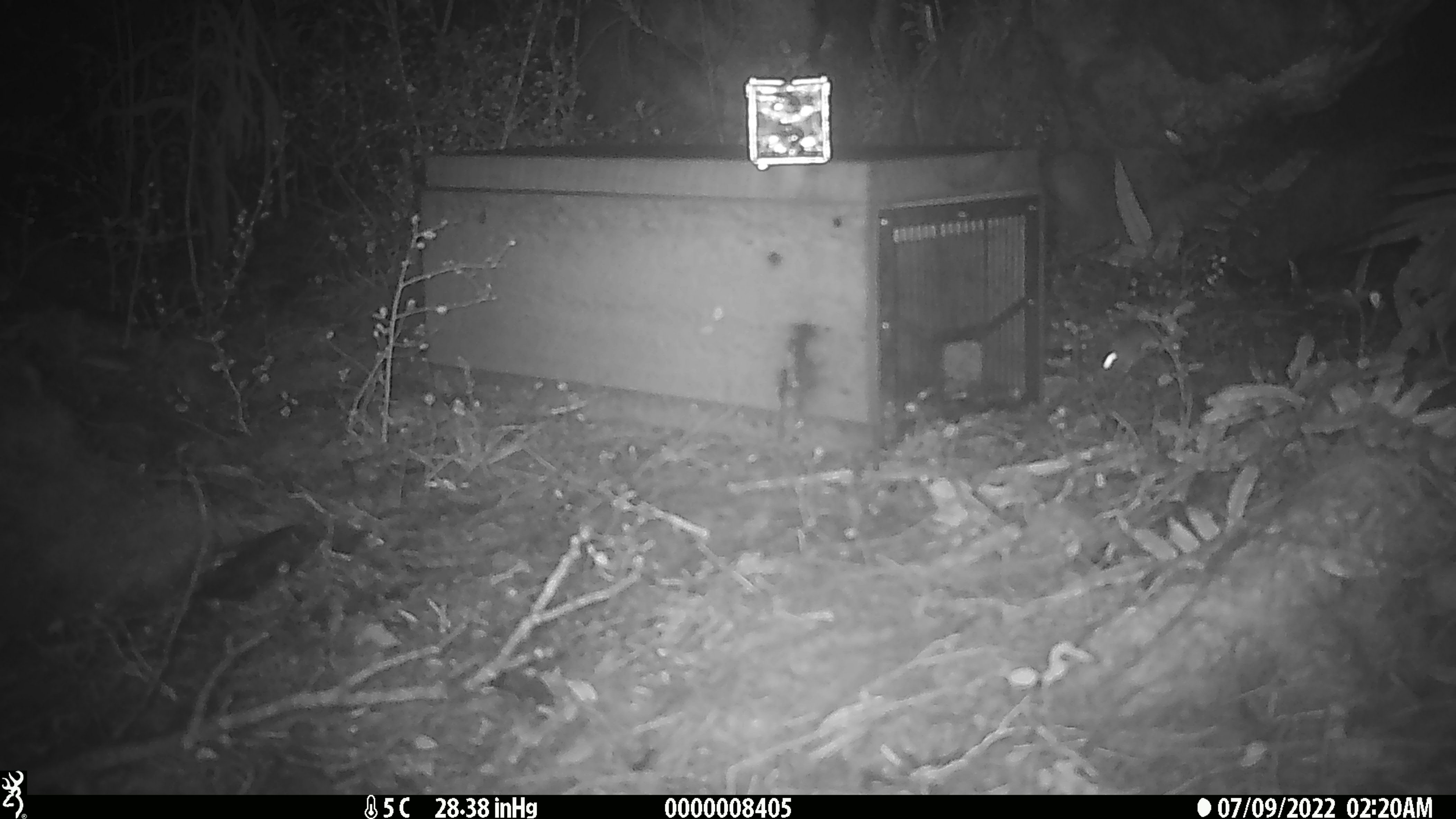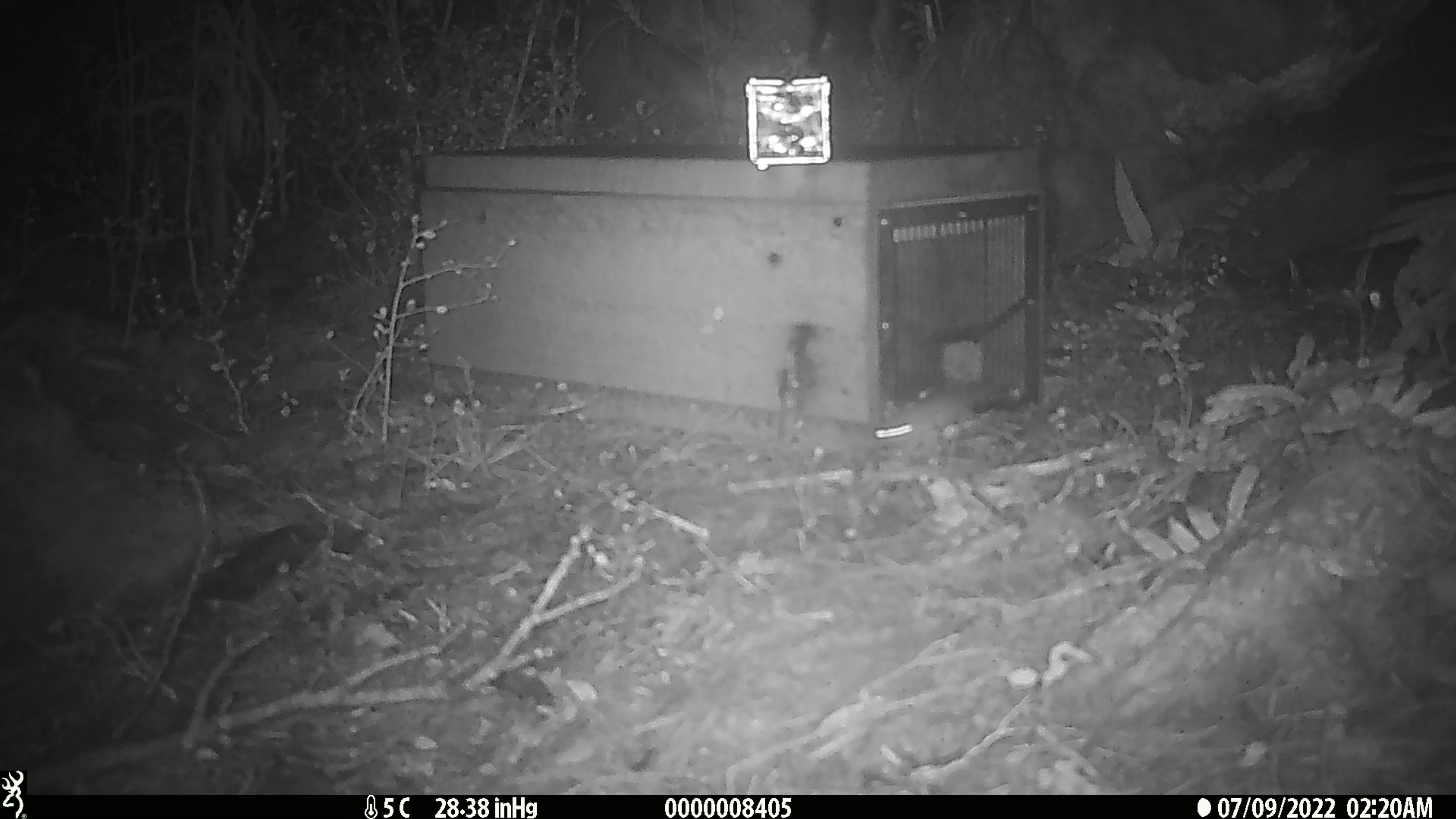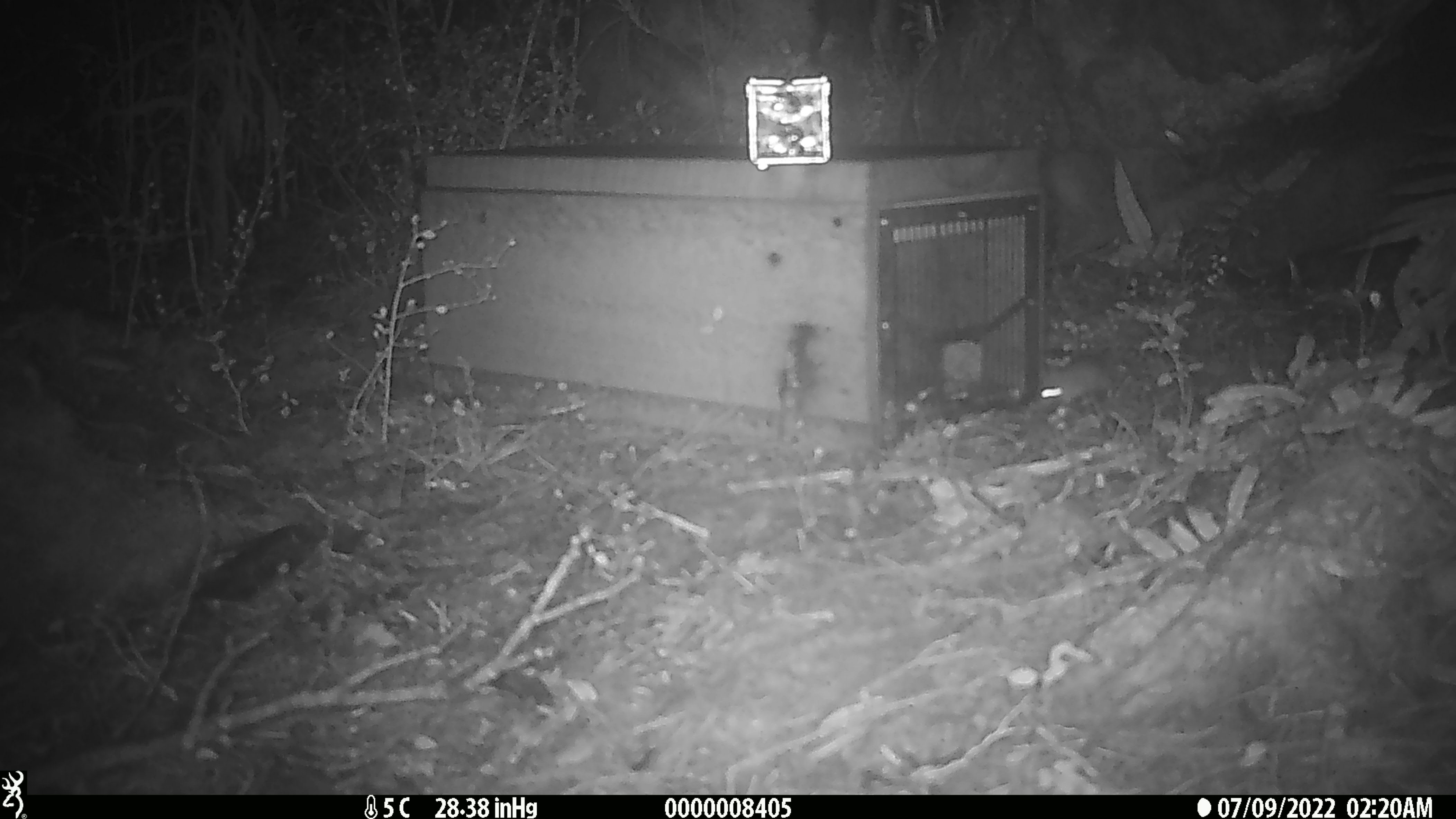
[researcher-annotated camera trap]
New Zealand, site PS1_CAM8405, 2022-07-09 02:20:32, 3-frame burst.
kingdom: Animalia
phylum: Chordata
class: Mammalia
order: Rodentia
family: Muridae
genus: Mus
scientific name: Mus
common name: mouse